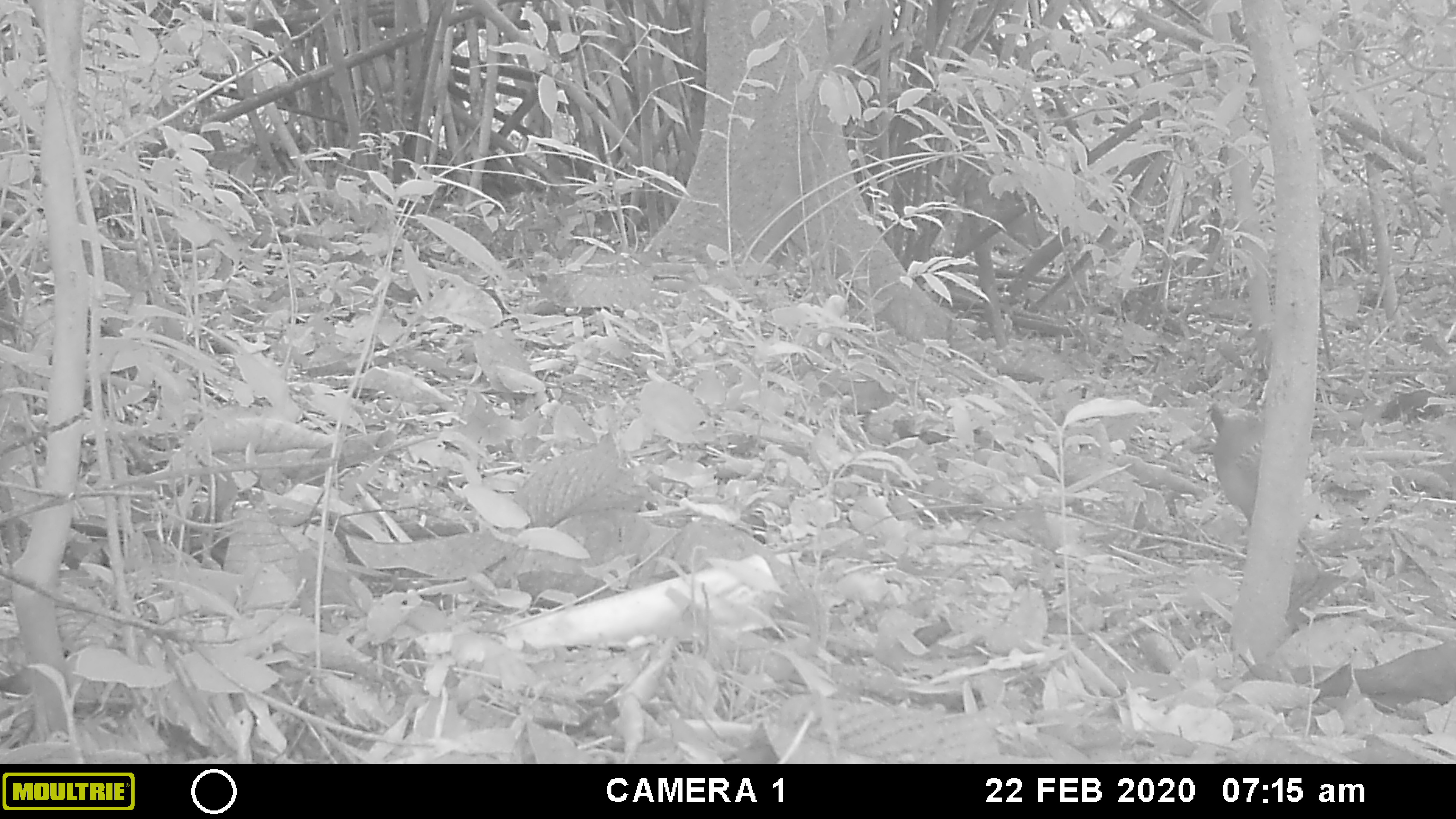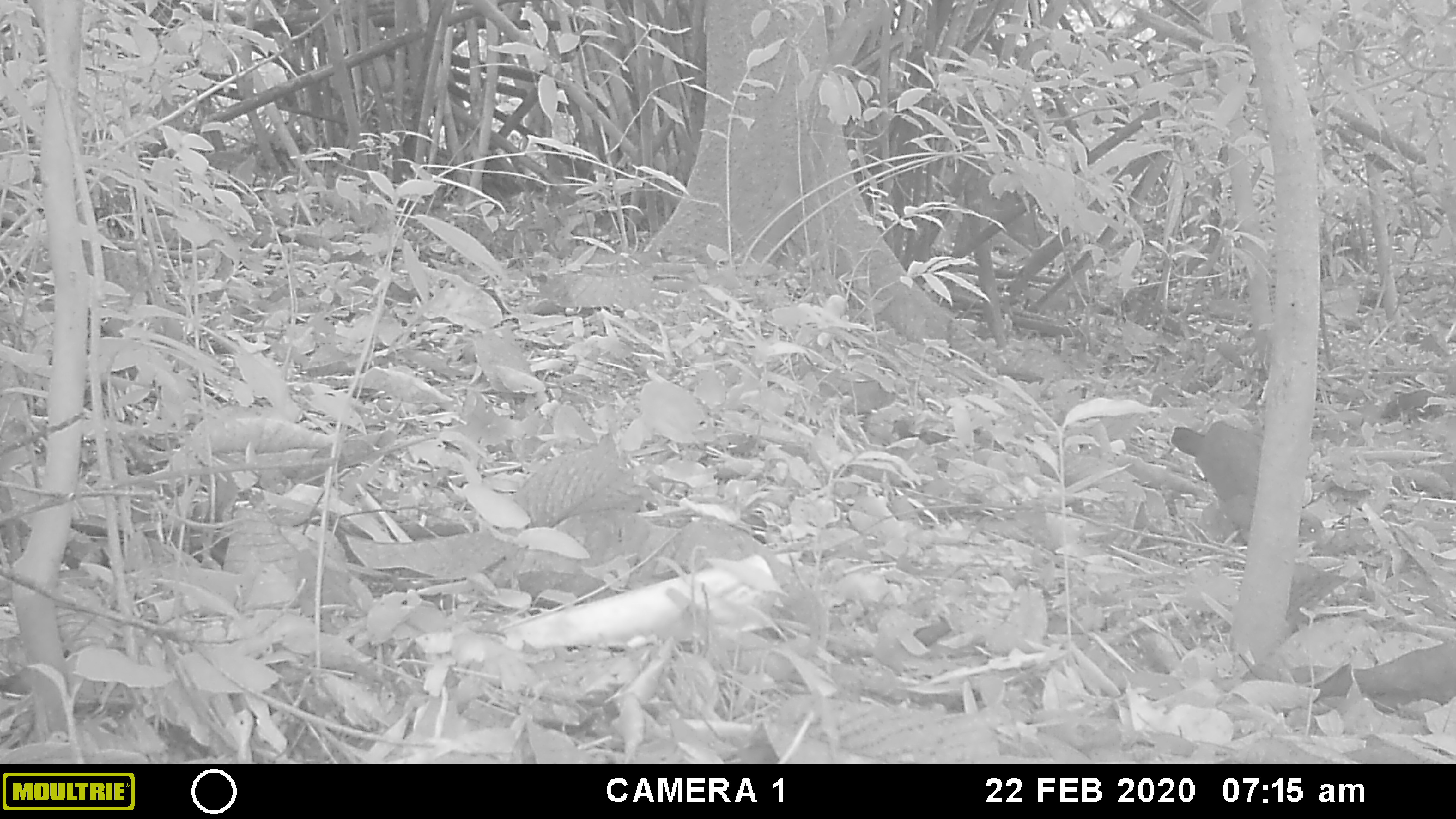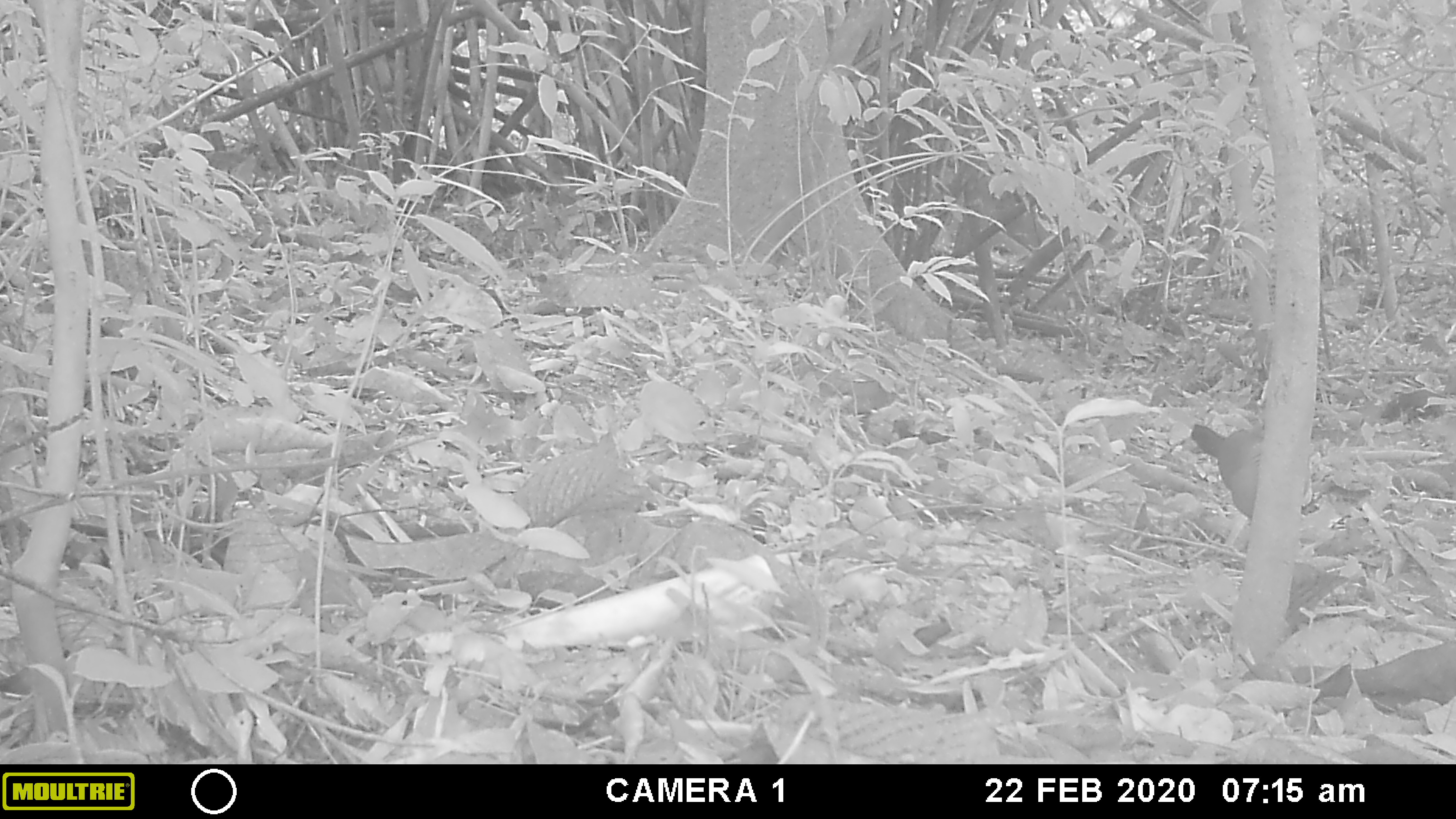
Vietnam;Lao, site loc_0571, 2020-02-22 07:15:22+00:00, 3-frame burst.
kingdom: Animalia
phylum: Chordata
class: Aves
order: Galliformes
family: Phasianidae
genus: Gallus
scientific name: Gallus gallus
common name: red junglefowl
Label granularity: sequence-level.